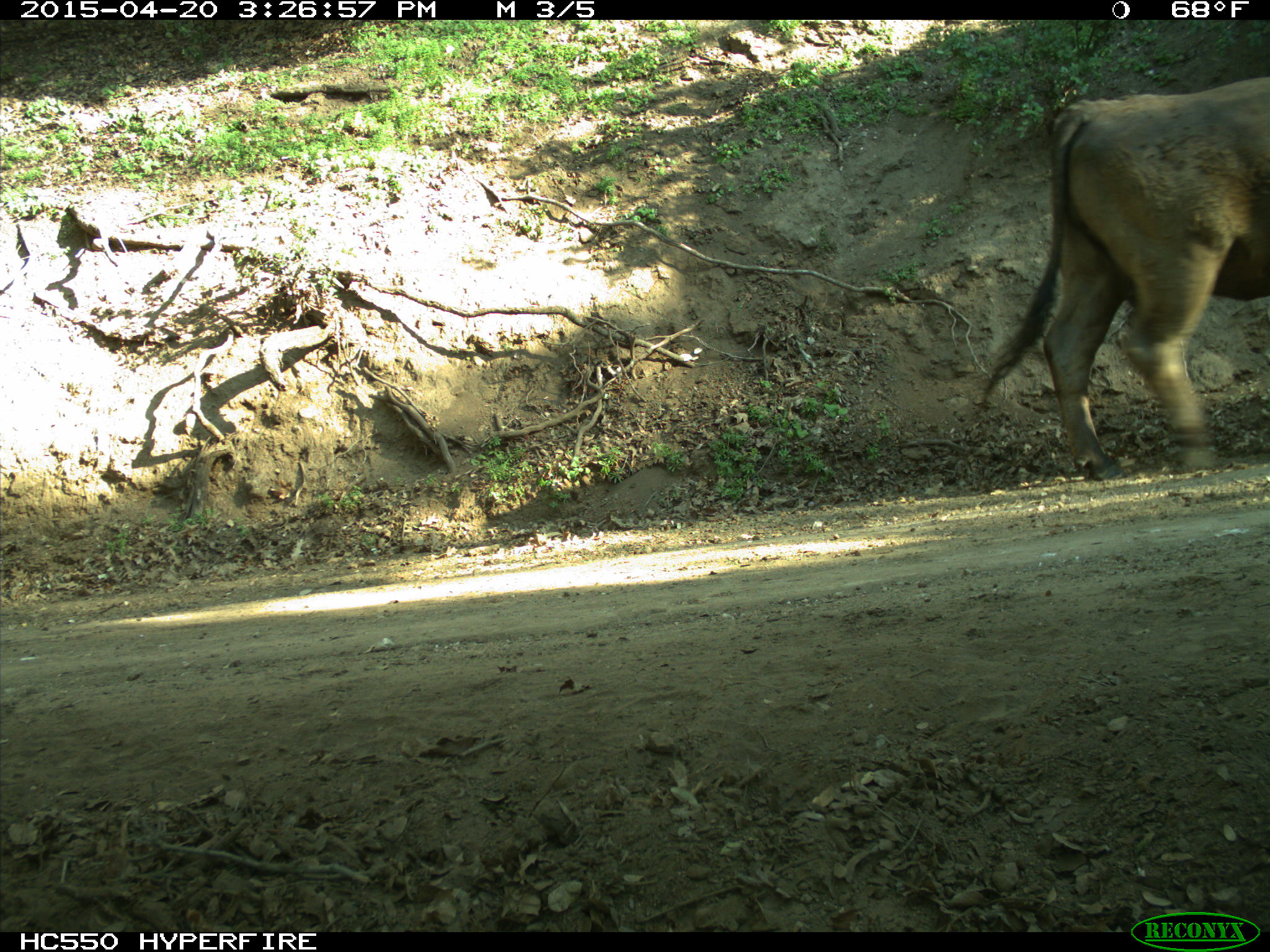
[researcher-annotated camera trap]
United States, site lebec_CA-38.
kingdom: Animalia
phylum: Chordata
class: Mammalia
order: Artiodactyla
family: Bovidae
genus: Bos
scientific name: Bos taurus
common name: domestic cow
Bos taurus (domestic cow).